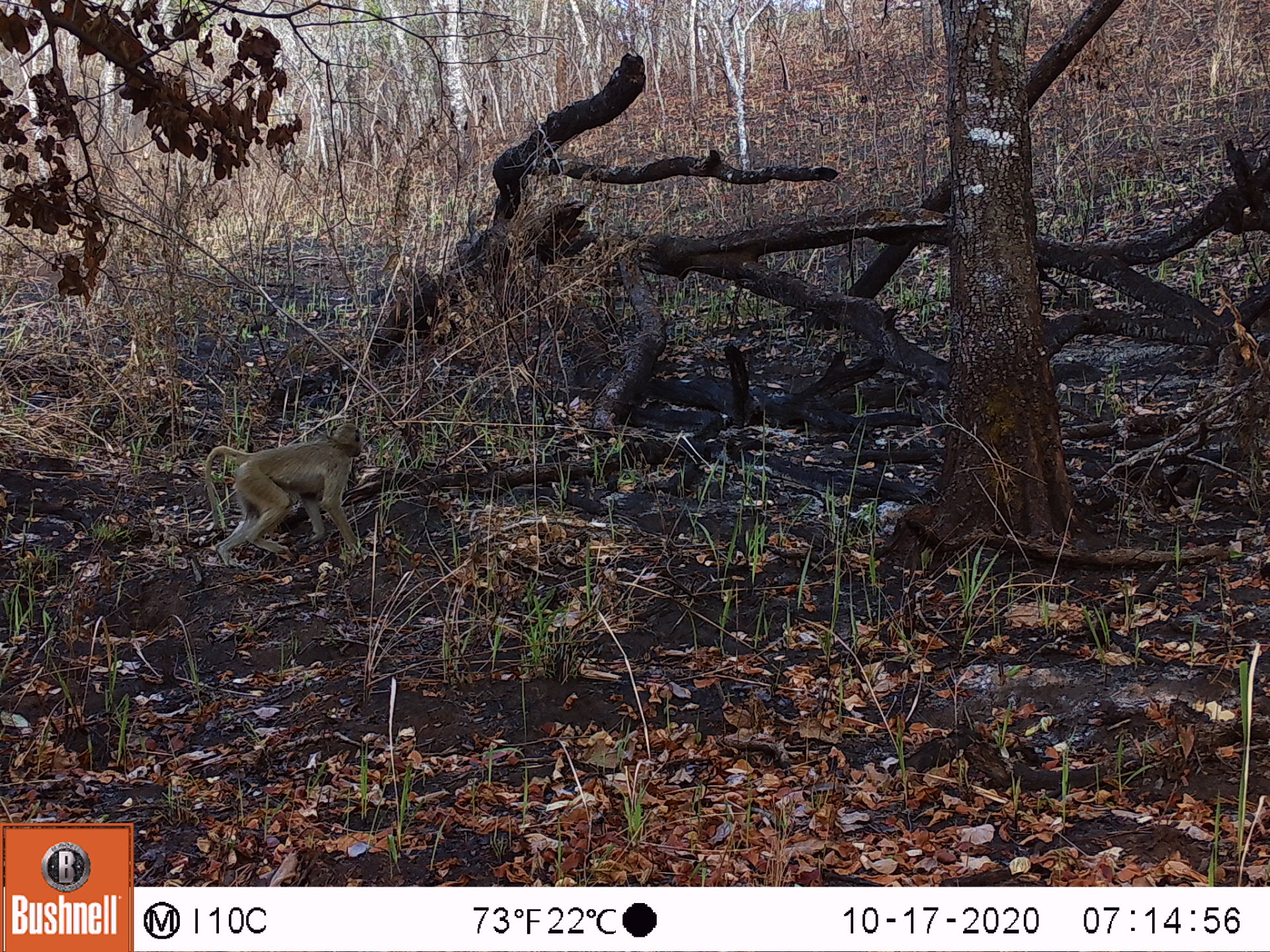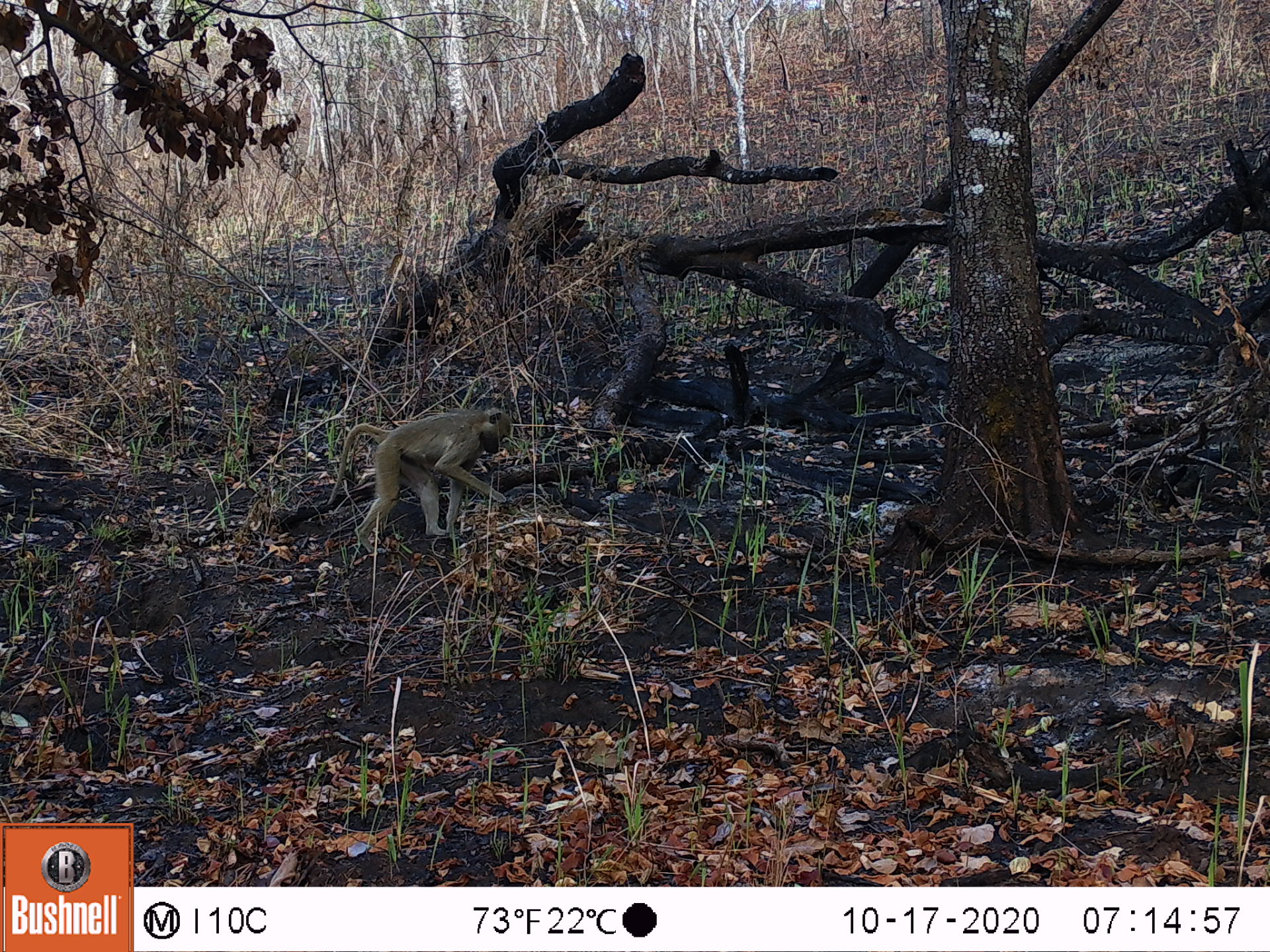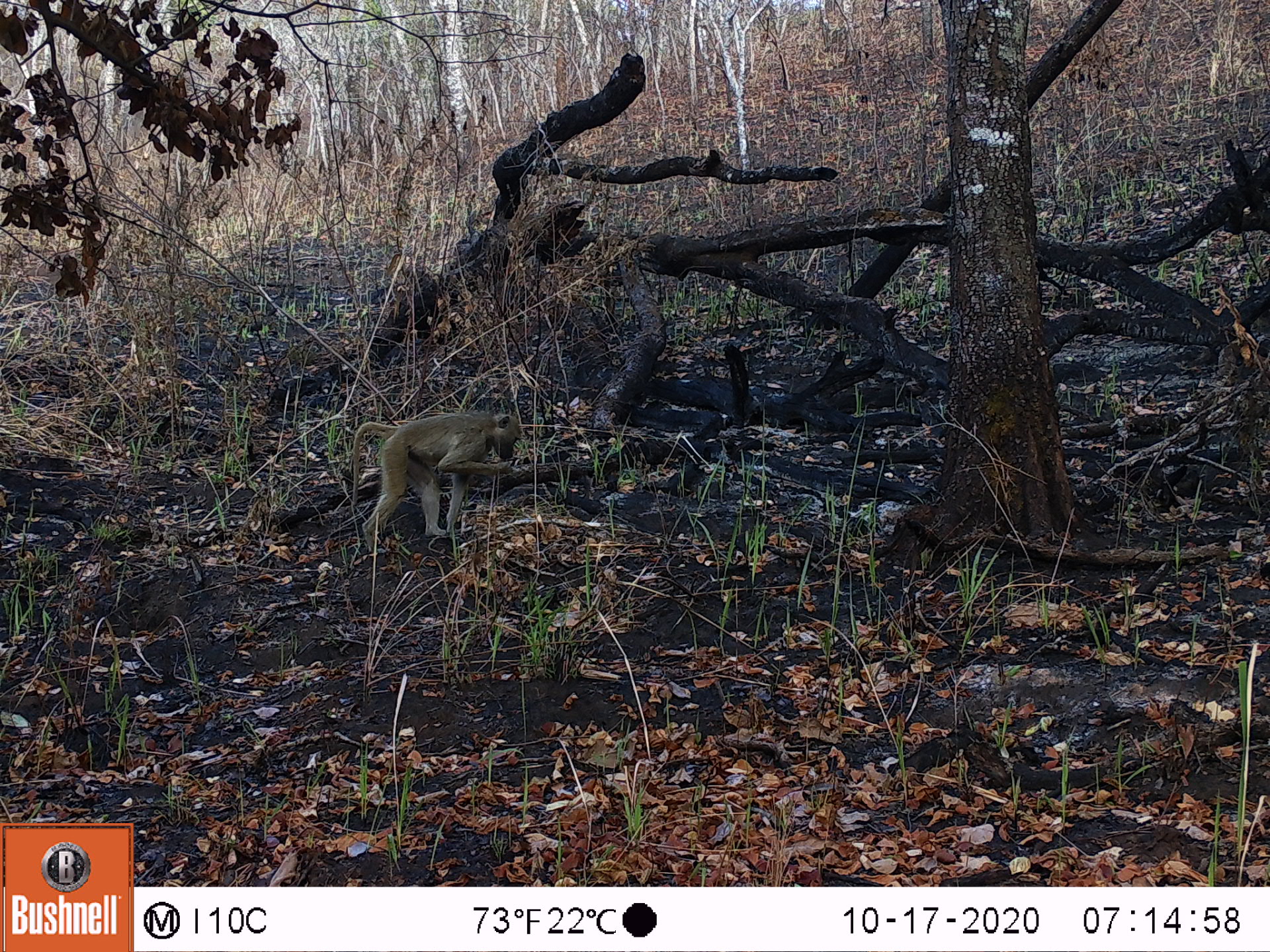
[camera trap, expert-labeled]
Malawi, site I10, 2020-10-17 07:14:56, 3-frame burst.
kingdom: Animalia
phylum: Chordata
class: Mammalia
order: Primates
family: Cercopithecidae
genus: Papio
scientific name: Papio cynocephalus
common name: yellow baboon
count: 1